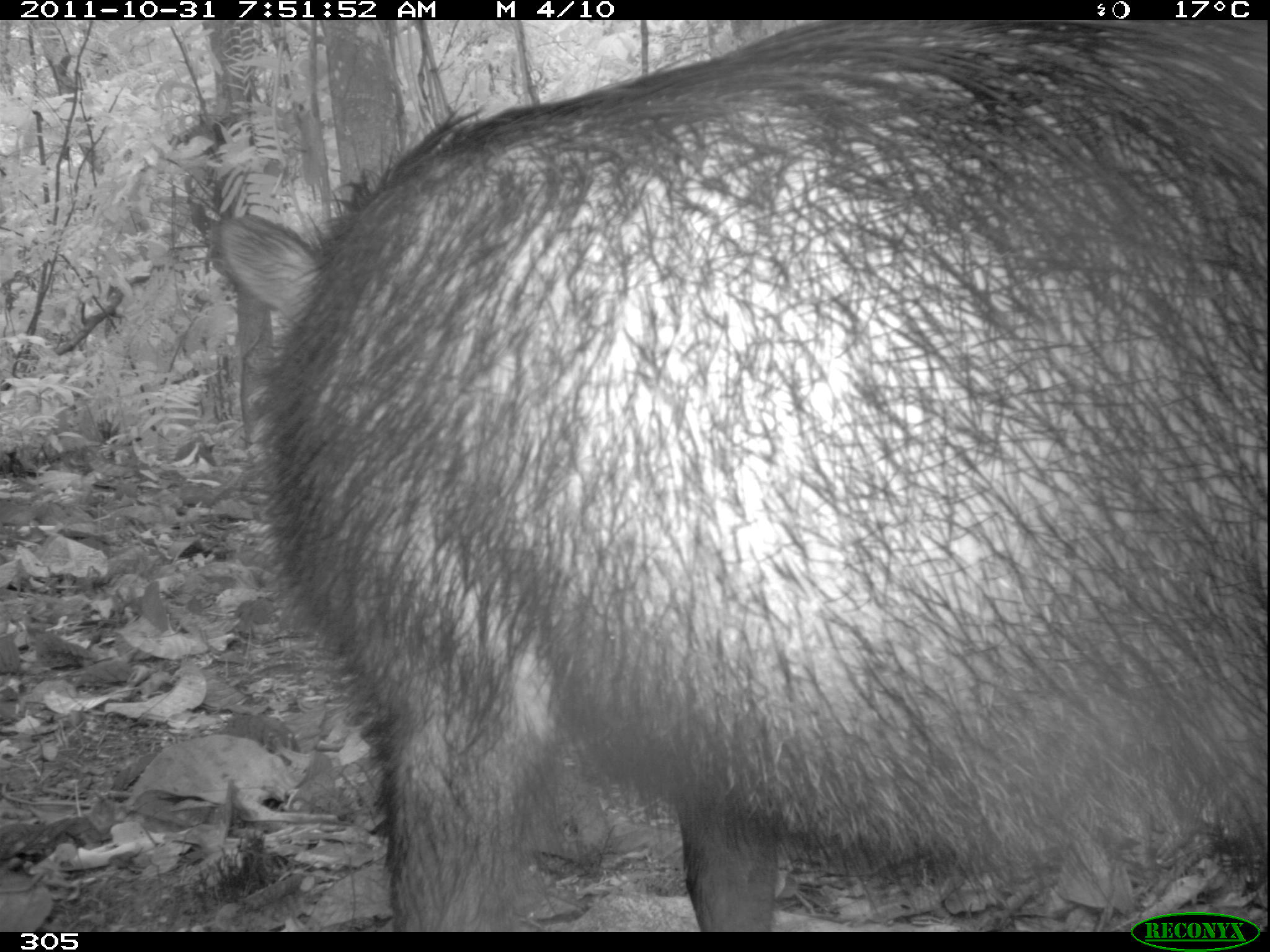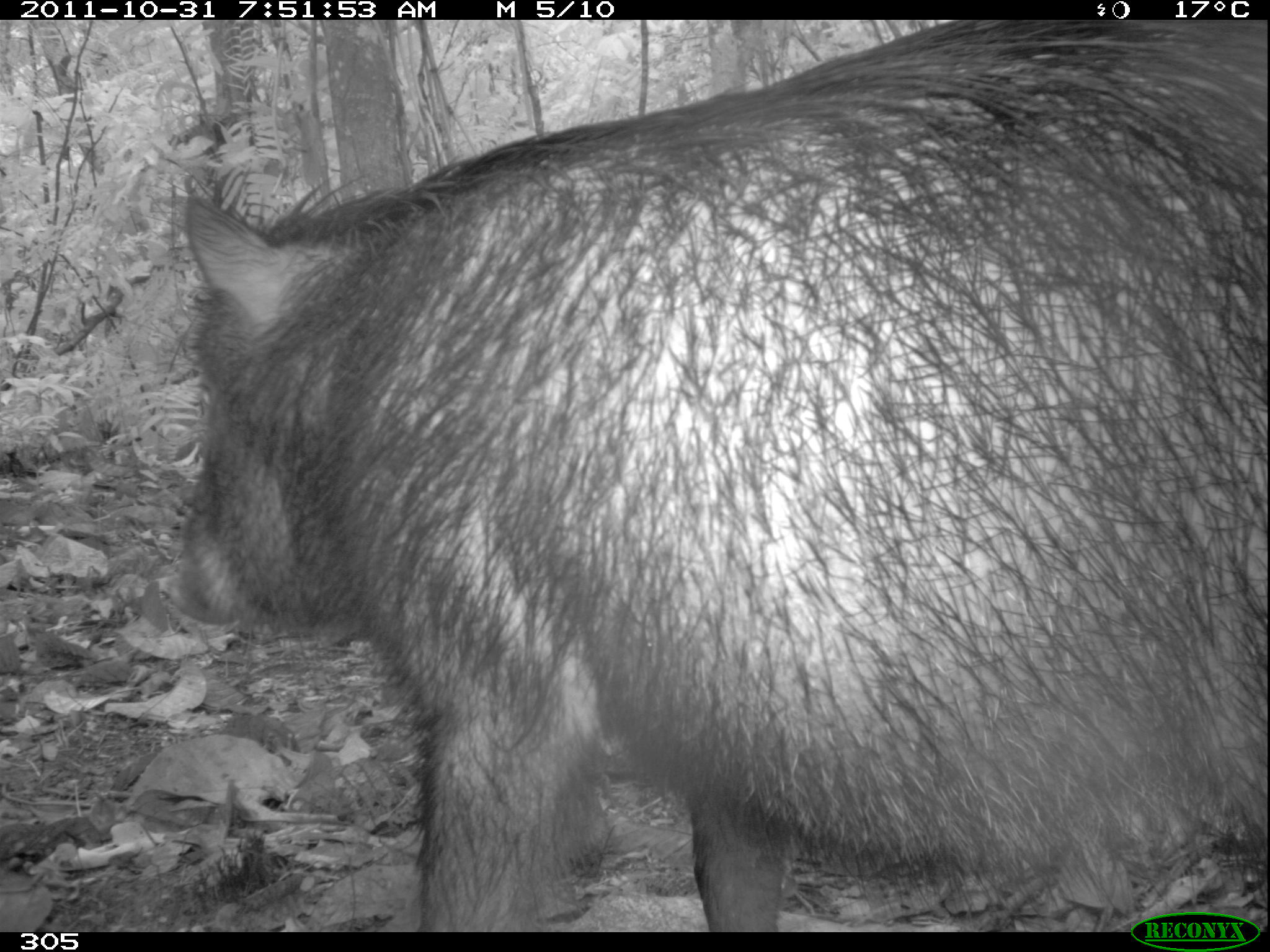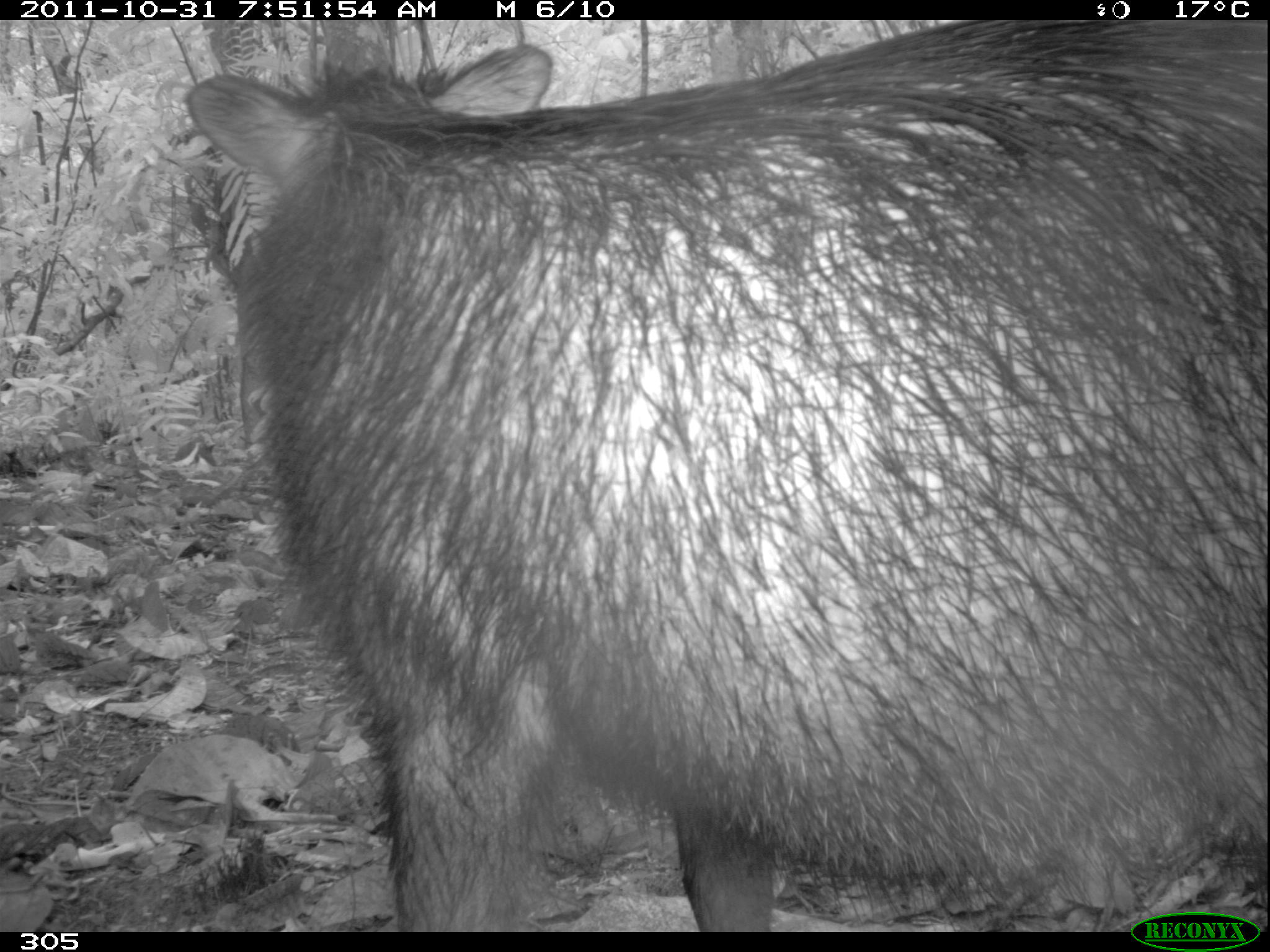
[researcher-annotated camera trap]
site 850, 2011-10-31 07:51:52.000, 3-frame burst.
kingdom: Animalia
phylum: Chordata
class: Mammalia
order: Artiodactyla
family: Tayassuidae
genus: Tayassu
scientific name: Tayassu pecari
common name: white-lipped peccary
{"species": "Tayassu pecari (white-lipped peccary)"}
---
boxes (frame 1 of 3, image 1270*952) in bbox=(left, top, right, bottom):
tayassu pecari: bbox=(206, 19, 1270, 932)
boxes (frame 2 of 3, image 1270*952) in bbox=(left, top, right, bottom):
tayassu pecari: bbox=(173, 12, 1270, 924)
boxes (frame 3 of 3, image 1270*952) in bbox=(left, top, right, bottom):
tayassu pecari: bbox=(179, 18, 1270, 931)